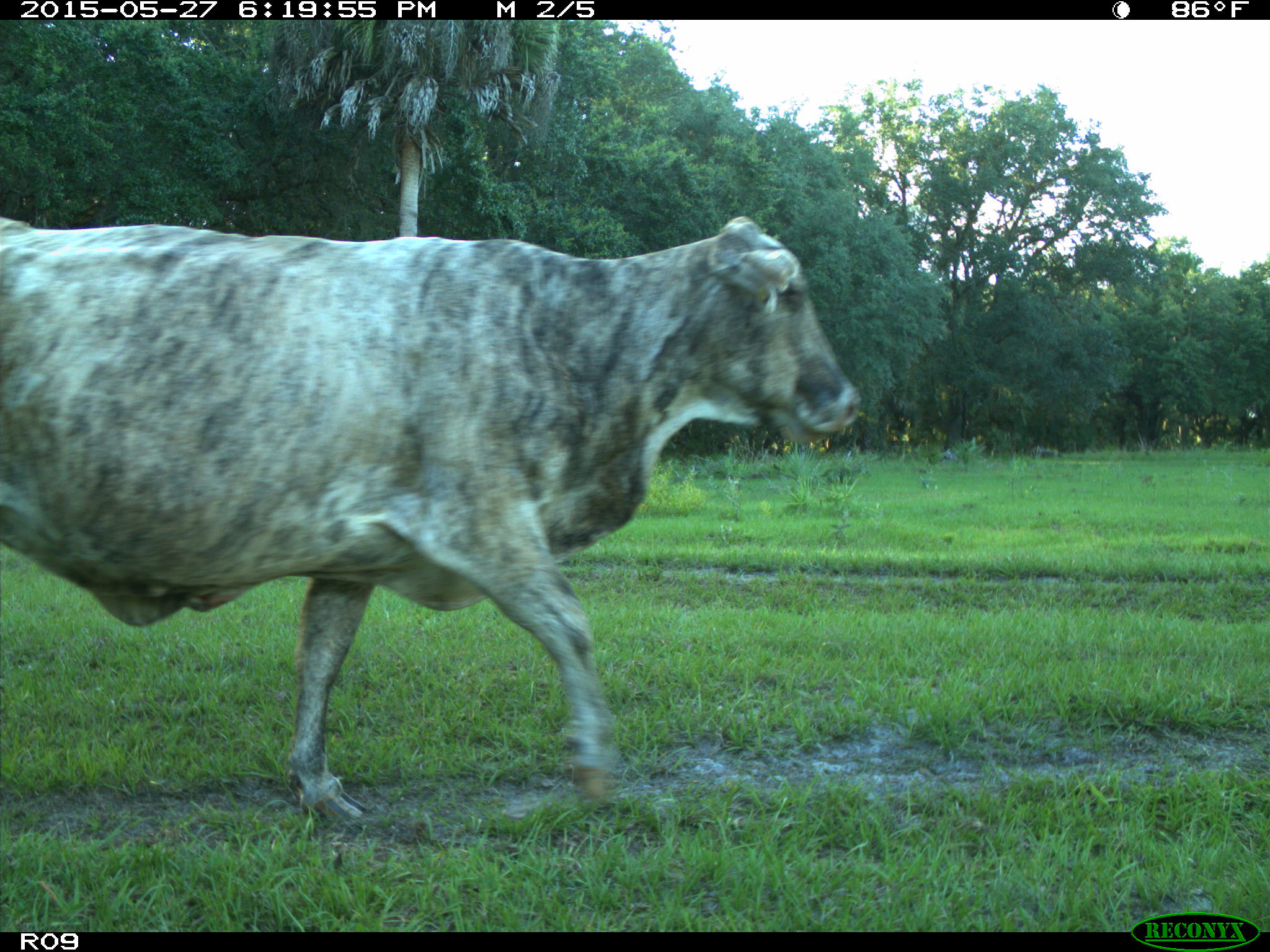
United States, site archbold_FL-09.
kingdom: Animalia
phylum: Chordata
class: Mammalia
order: Artiodactyla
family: Bovidae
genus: Bos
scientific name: Bos taurus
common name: domestic cow